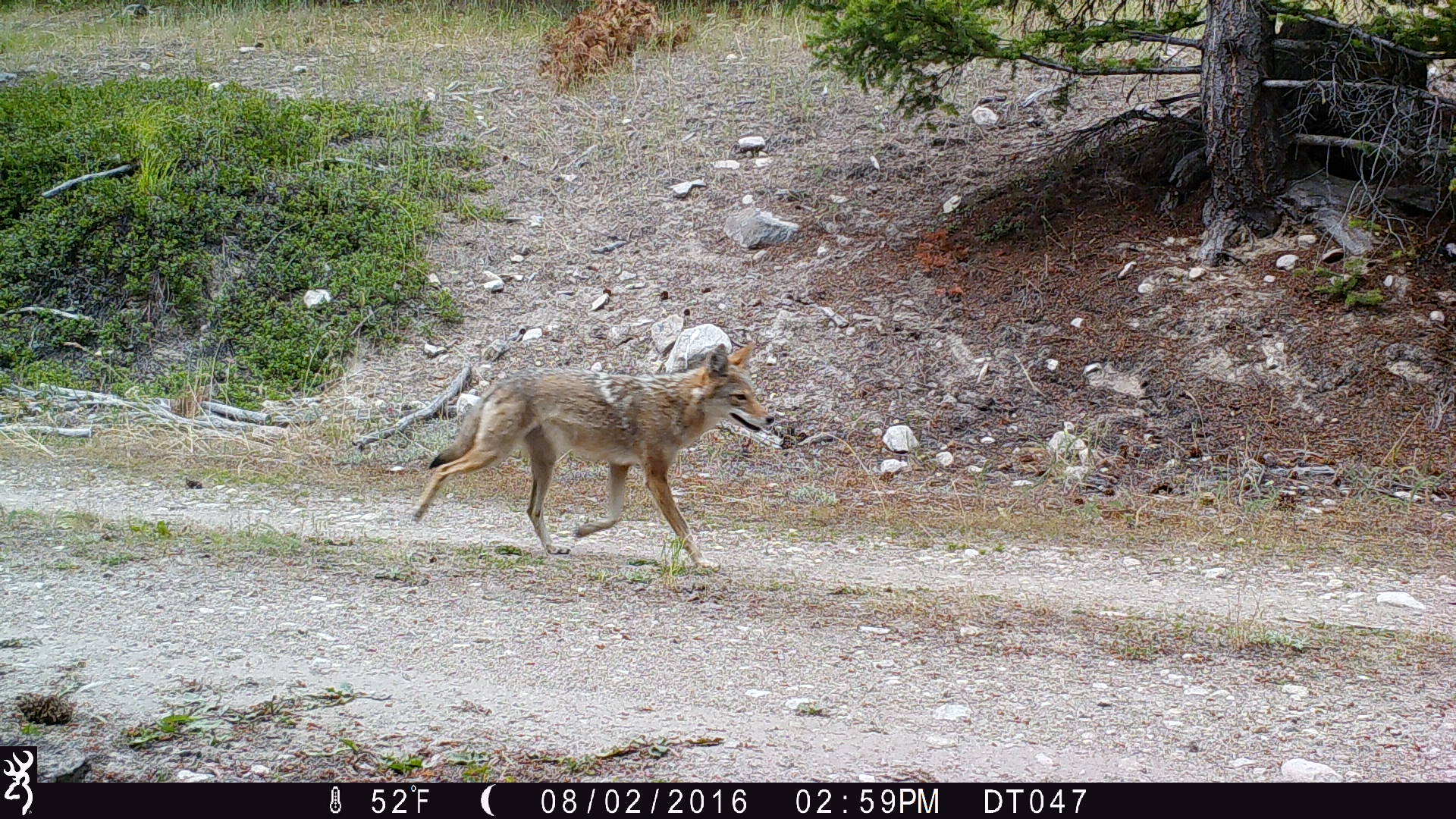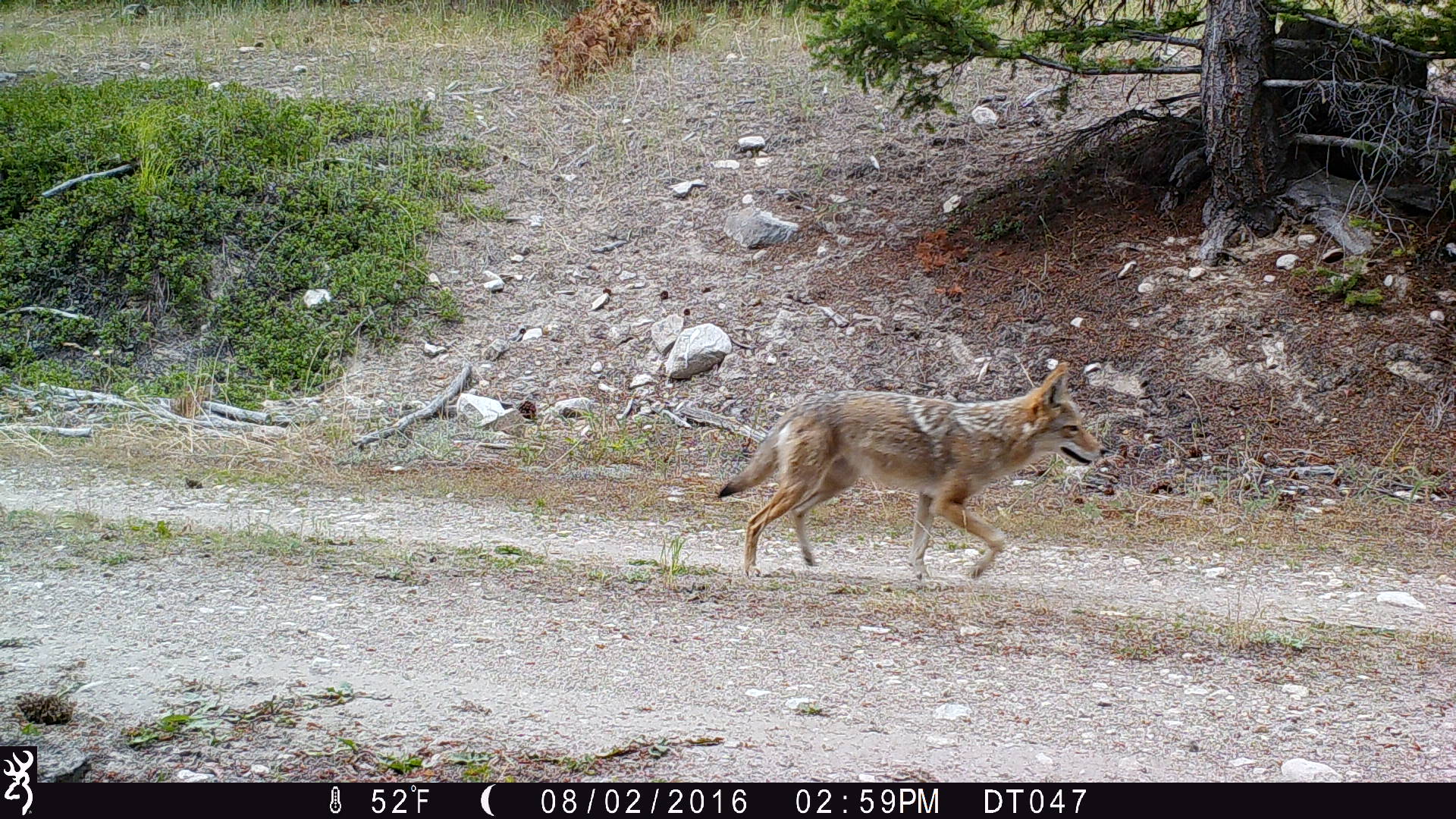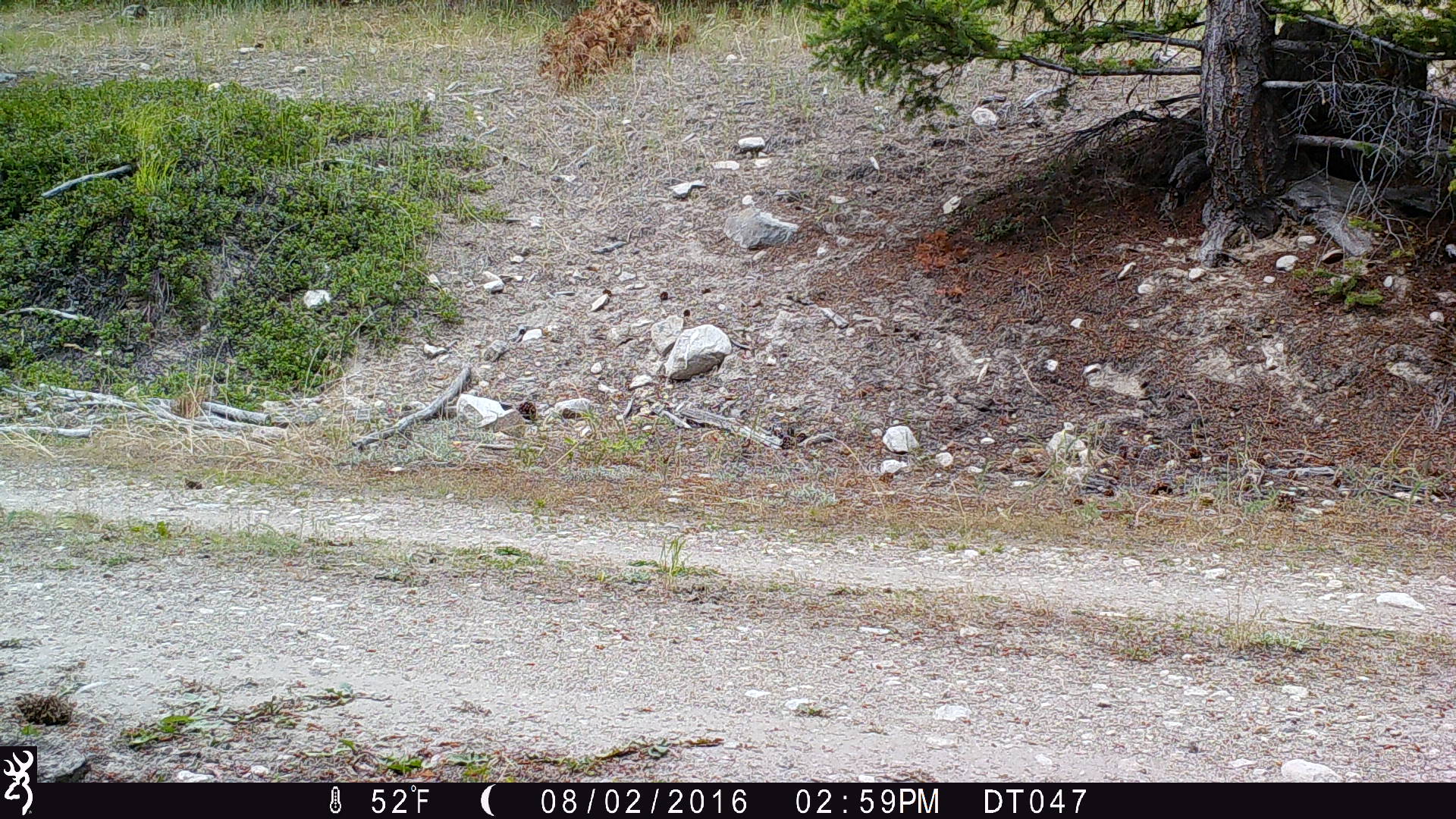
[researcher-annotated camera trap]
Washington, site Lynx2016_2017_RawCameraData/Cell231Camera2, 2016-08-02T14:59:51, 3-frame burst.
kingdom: Animalia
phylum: Chordata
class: Mammalia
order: Carnivora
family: Canidae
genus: Canis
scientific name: Canis latrans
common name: coyote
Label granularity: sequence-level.